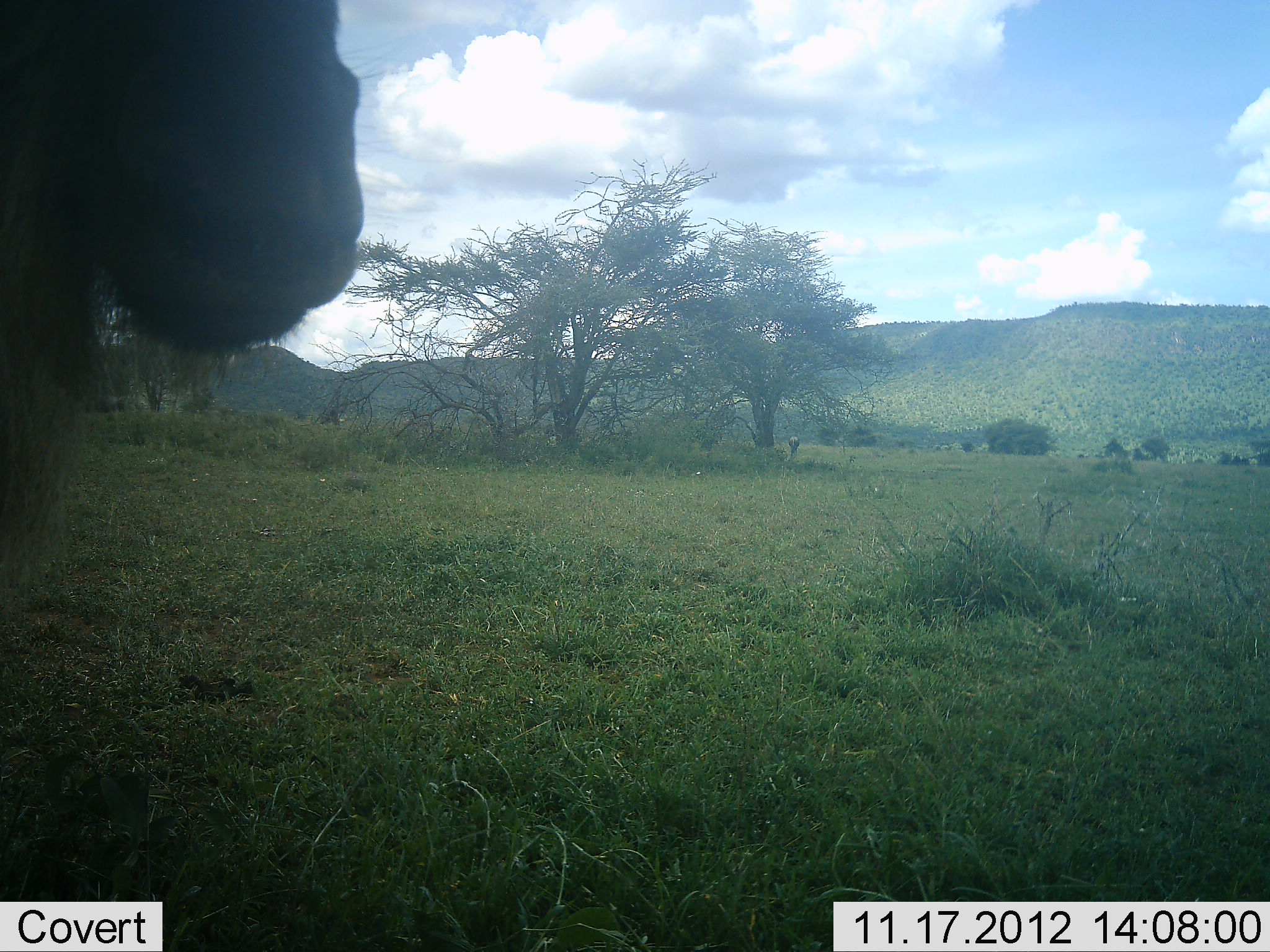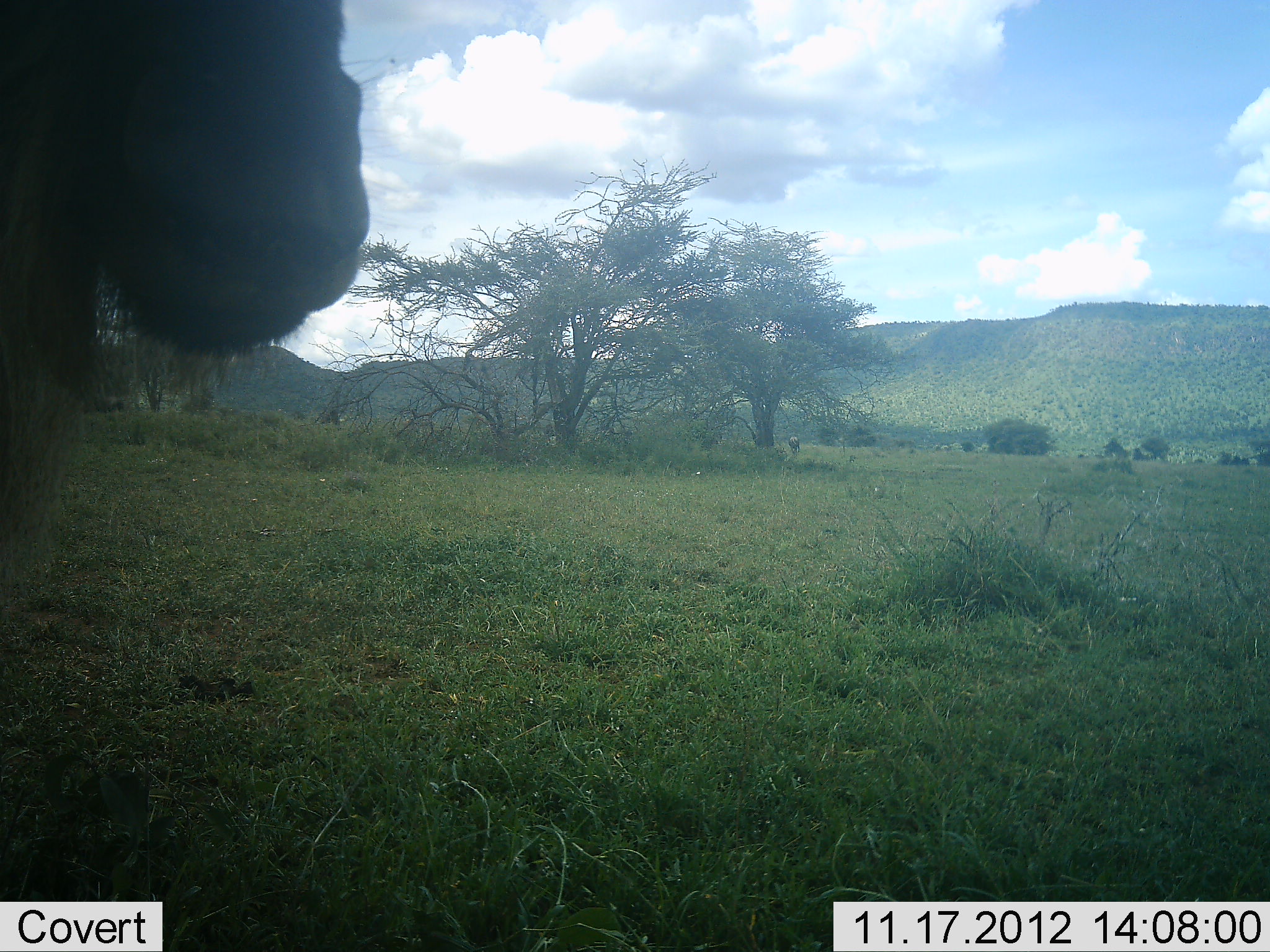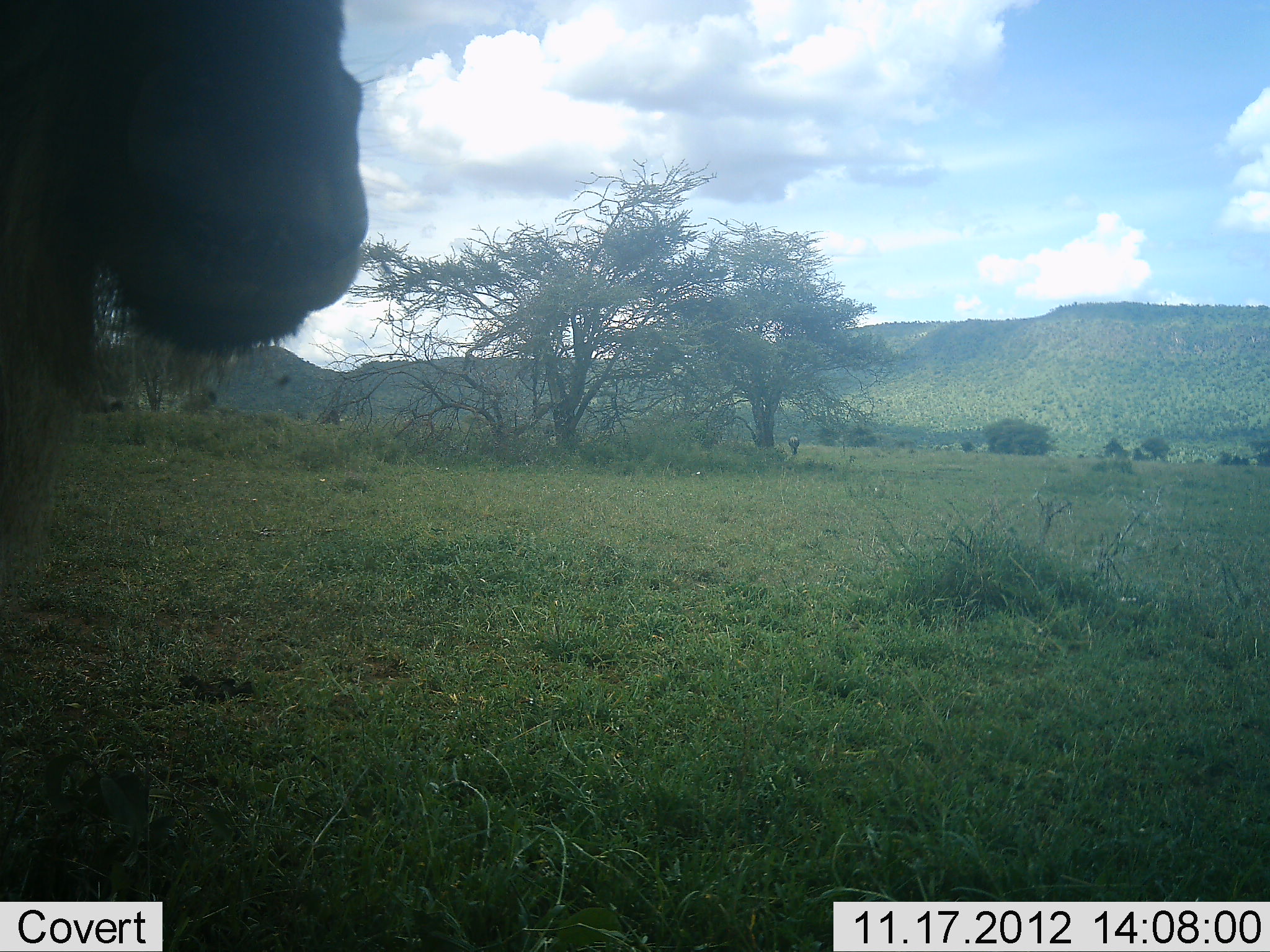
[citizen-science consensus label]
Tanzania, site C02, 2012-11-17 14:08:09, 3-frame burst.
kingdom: Animalia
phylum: Chordata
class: Mammalia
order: Artiodactyla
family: Bovidae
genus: Connochaetes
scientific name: Connochaetes taurinus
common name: blue wildebeest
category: wildebeest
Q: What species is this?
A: Wildebeest (blue wildebeest) (Connochaetes taurinus).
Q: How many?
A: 1.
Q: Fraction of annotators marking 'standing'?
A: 90%.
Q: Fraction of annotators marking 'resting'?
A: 0%.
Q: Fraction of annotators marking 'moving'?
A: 0%.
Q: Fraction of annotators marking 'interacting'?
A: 10%.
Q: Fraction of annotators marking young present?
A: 0%.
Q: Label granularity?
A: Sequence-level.